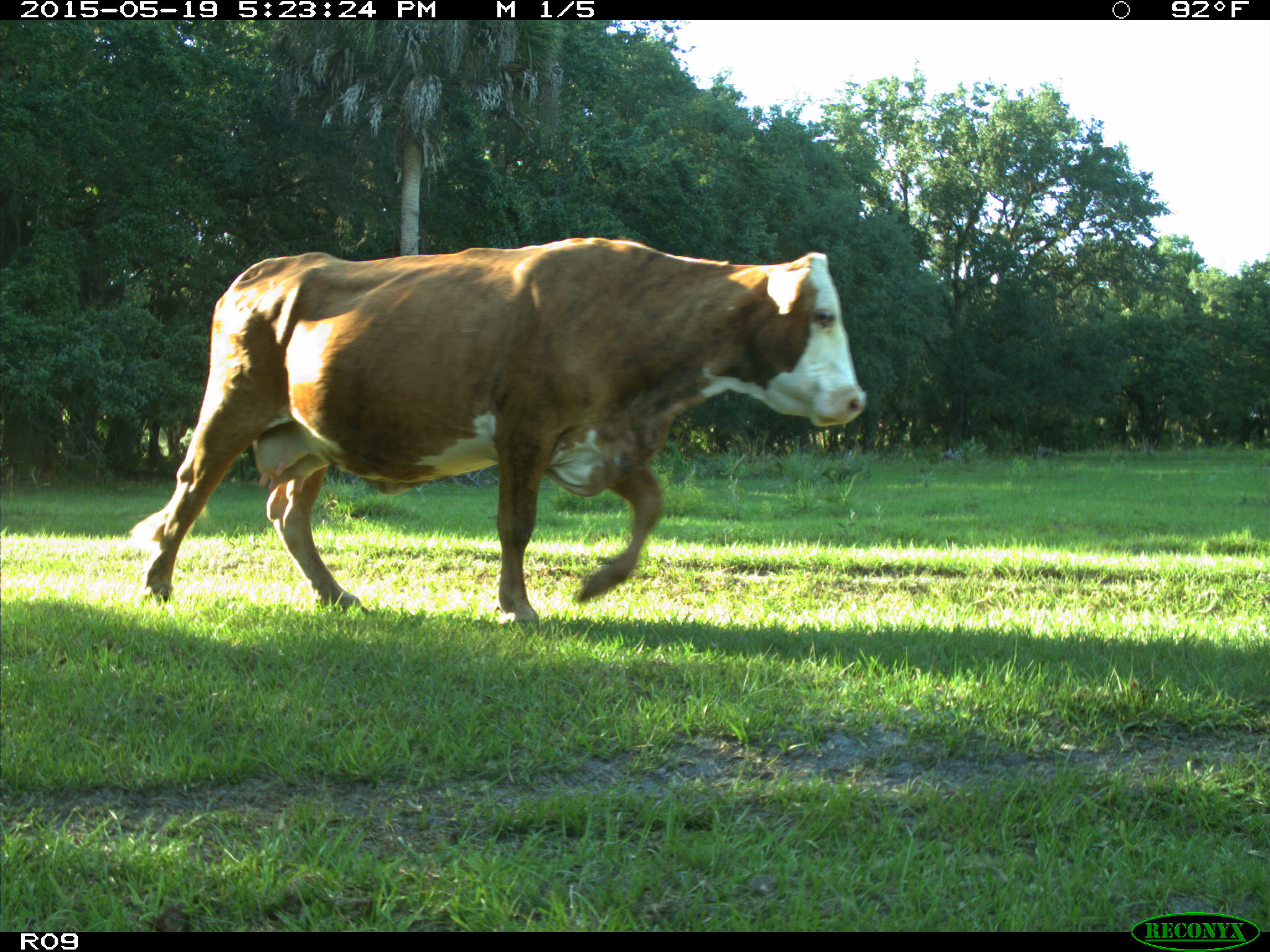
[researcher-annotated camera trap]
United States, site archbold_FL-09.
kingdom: Animalia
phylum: Chordata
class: Mammalia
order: Artiodactyla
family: Bovidae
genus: Bos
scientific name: Bos taurus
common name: domestic cow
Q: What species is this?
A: Bos taurus (domestic cow).